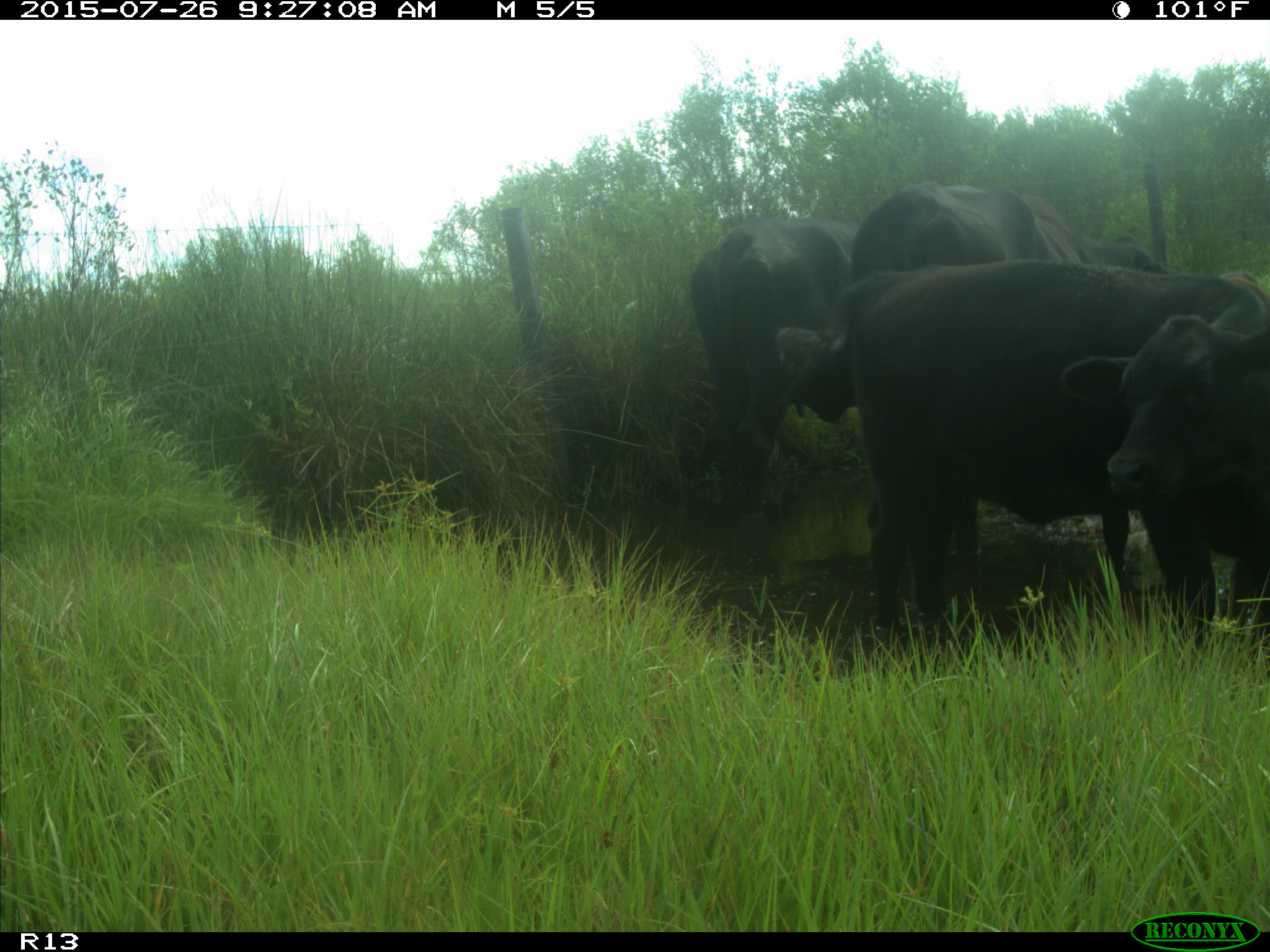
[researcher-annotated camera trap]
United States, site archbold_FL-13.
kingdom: Animalia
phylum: Chordata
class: Mammalia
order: Artiodactyla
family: Bovidae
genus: Bos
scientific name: Bos taurus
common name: domestic cow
Bos taurus (domestic cow).